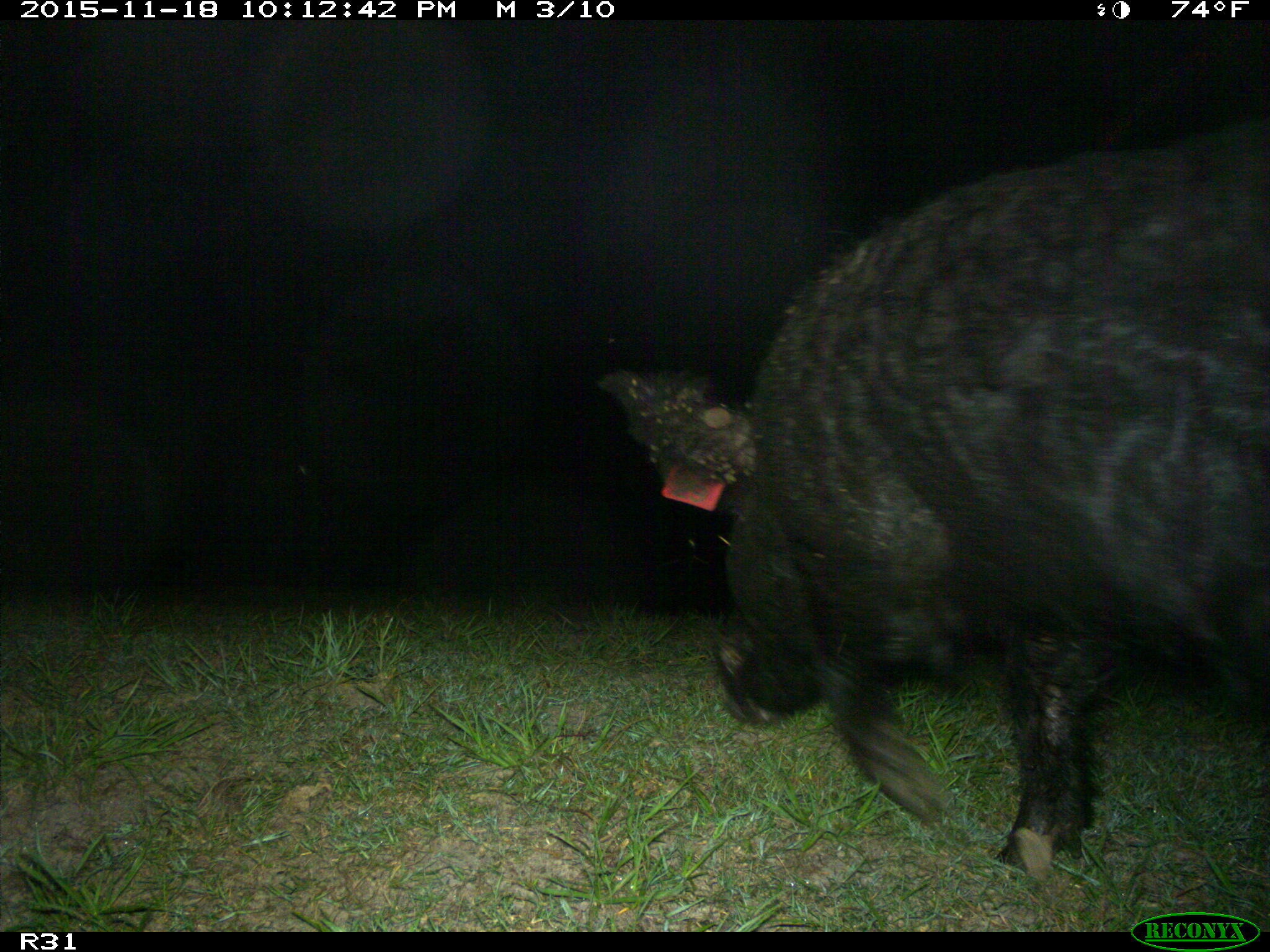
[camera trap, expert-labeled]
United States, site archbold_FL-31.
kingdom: Animalia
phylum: Chordata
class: Mammalia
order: Artiodactyla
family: Suidae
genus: Sus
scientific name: Sus scrofa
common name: wild boar